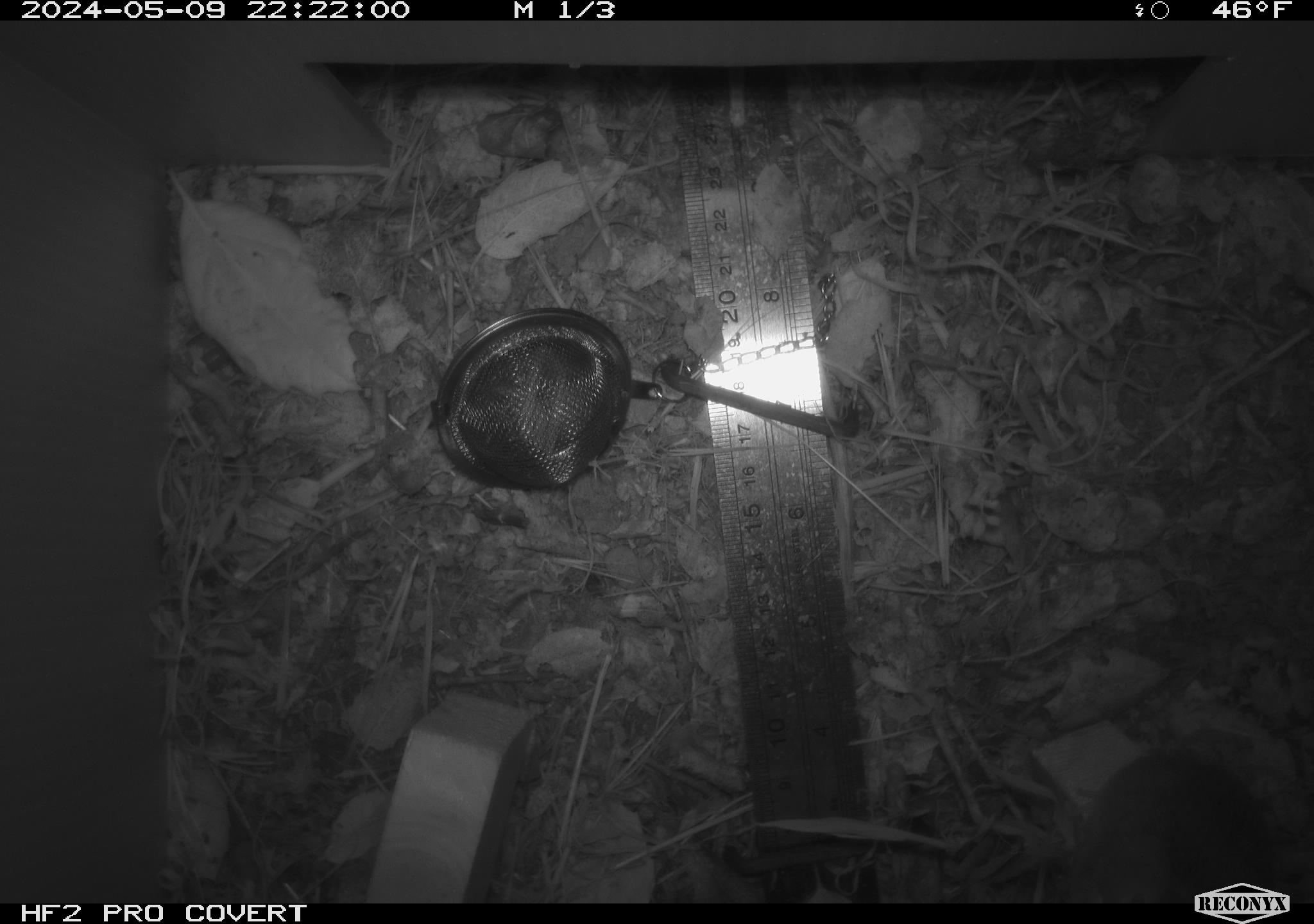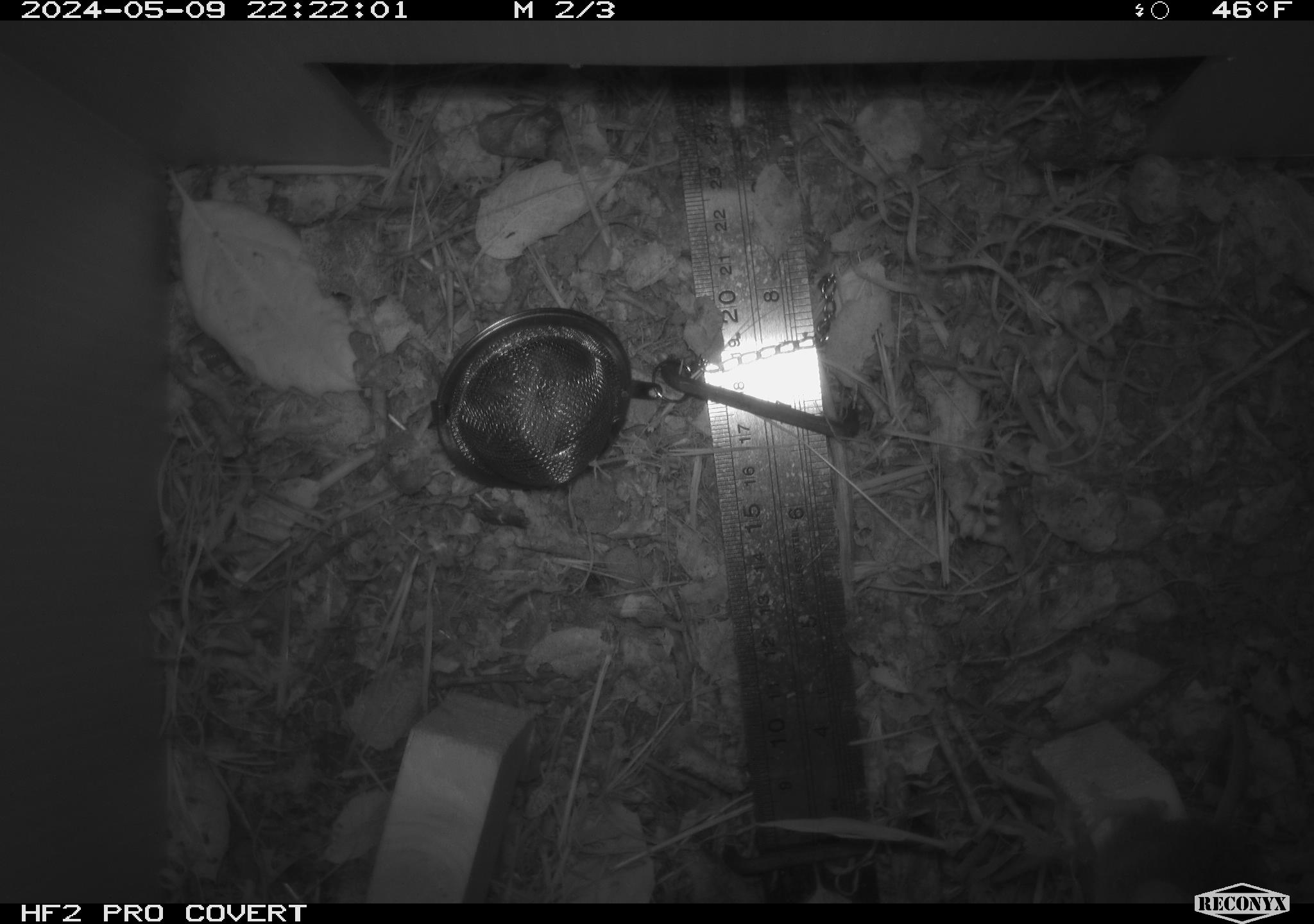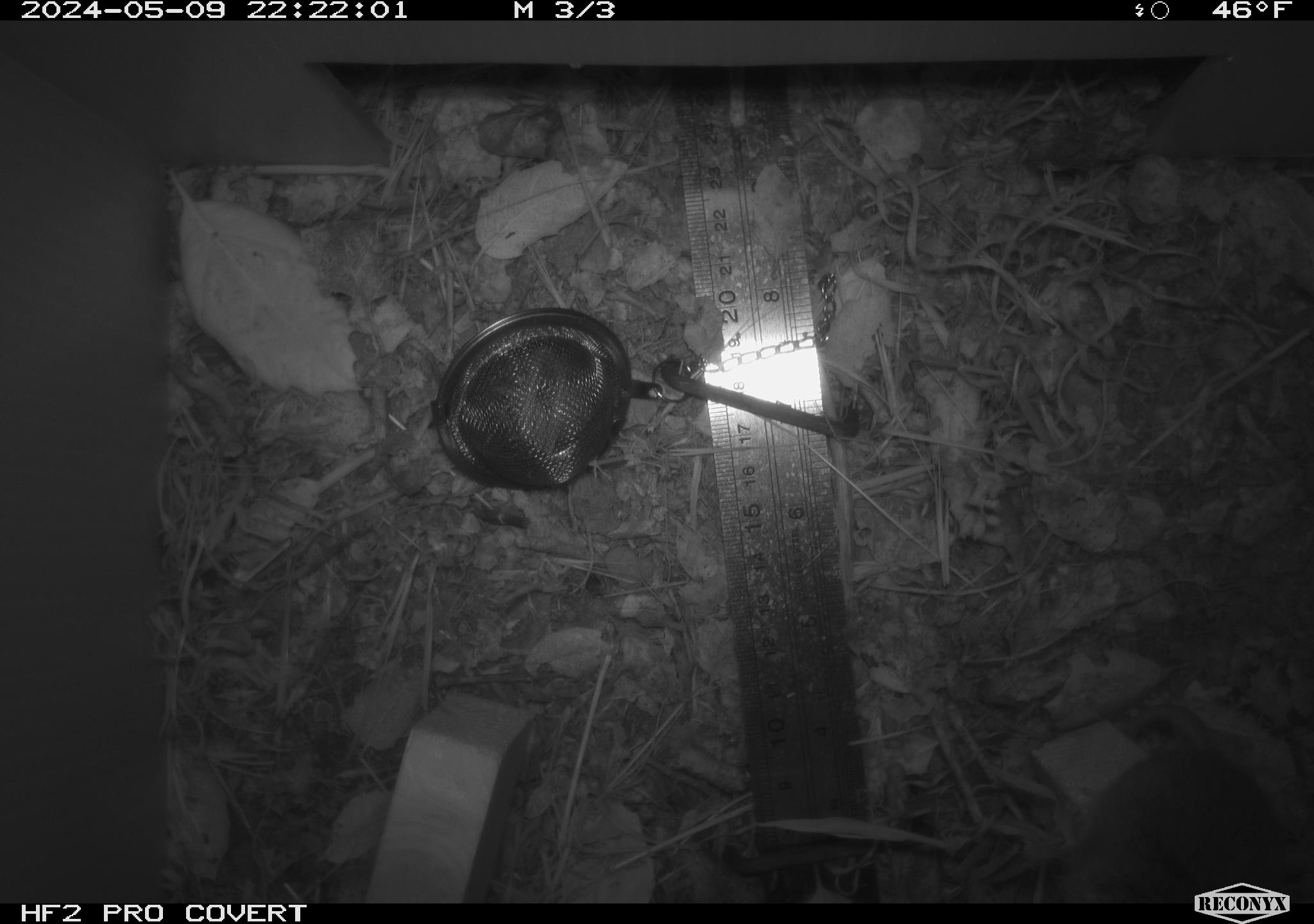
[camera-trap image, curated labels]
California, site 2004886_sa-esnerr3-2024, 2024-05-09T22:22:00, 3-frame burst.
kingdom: Animalia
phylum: Chordata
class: Mammalia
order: Rodentia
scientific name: Rodentia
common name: rodent